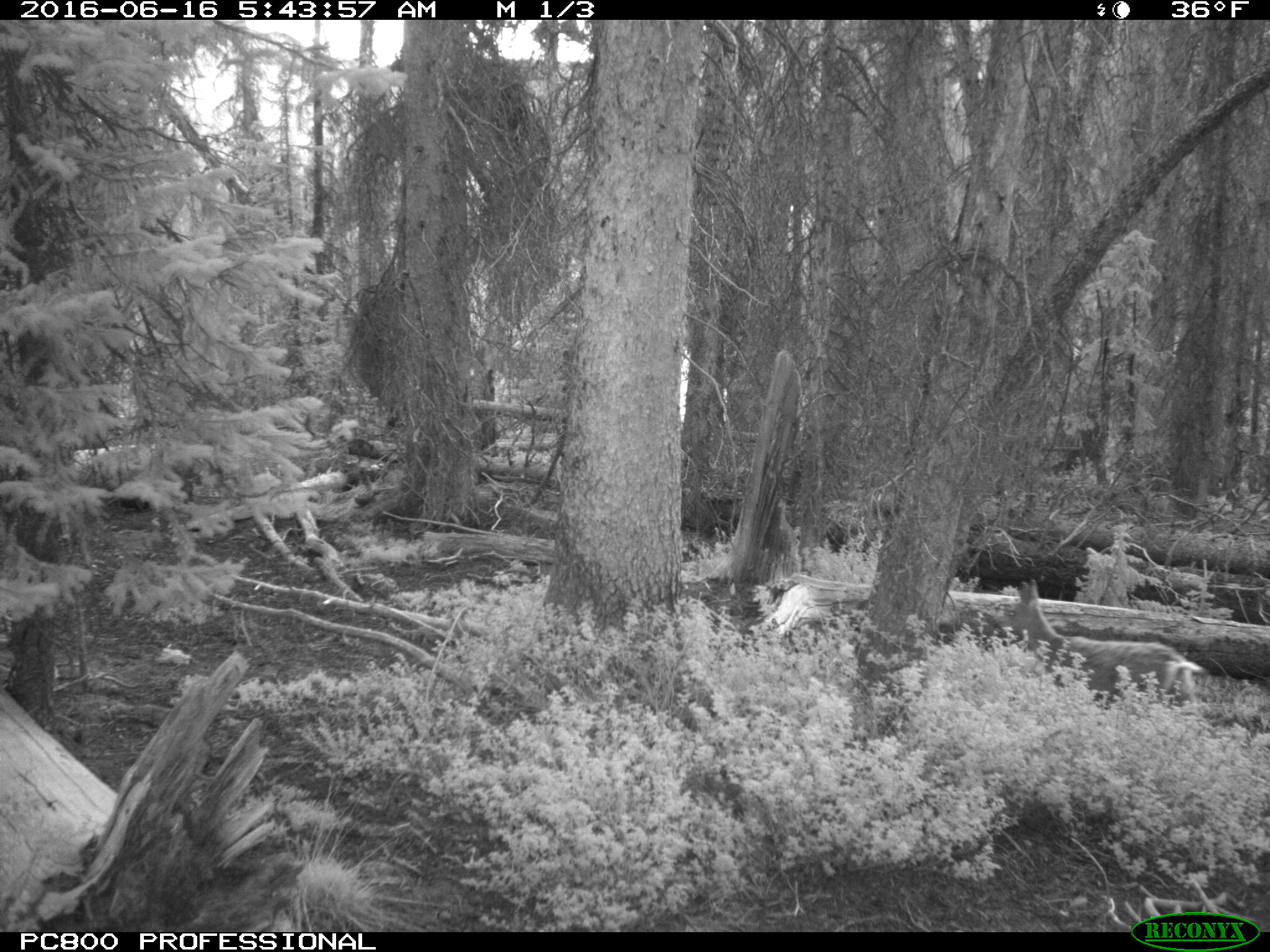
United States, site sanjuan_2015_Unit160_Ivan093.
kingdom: Animalia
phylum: Chordata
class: Mammalia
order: Artiodactyla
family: Cervidae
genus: Odocoileus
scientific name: Odocoileus hemionus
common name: mule deer